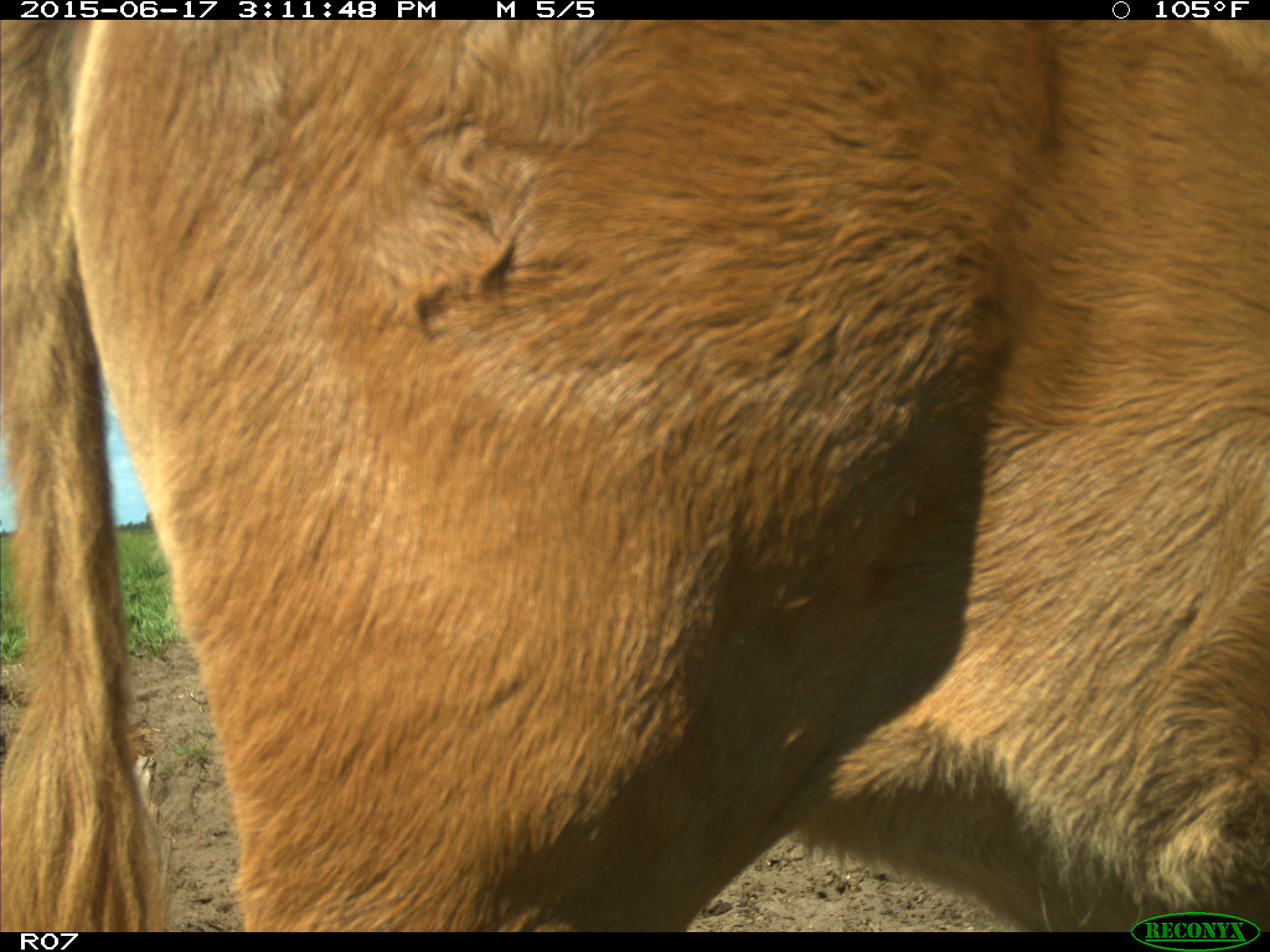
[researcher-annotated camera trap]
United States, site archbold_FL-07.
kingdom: Animalia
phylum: Chordata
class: Mammalia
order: Artiodactyla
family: Bovidae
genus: Bos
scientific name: Bos taurus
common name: domestic cow